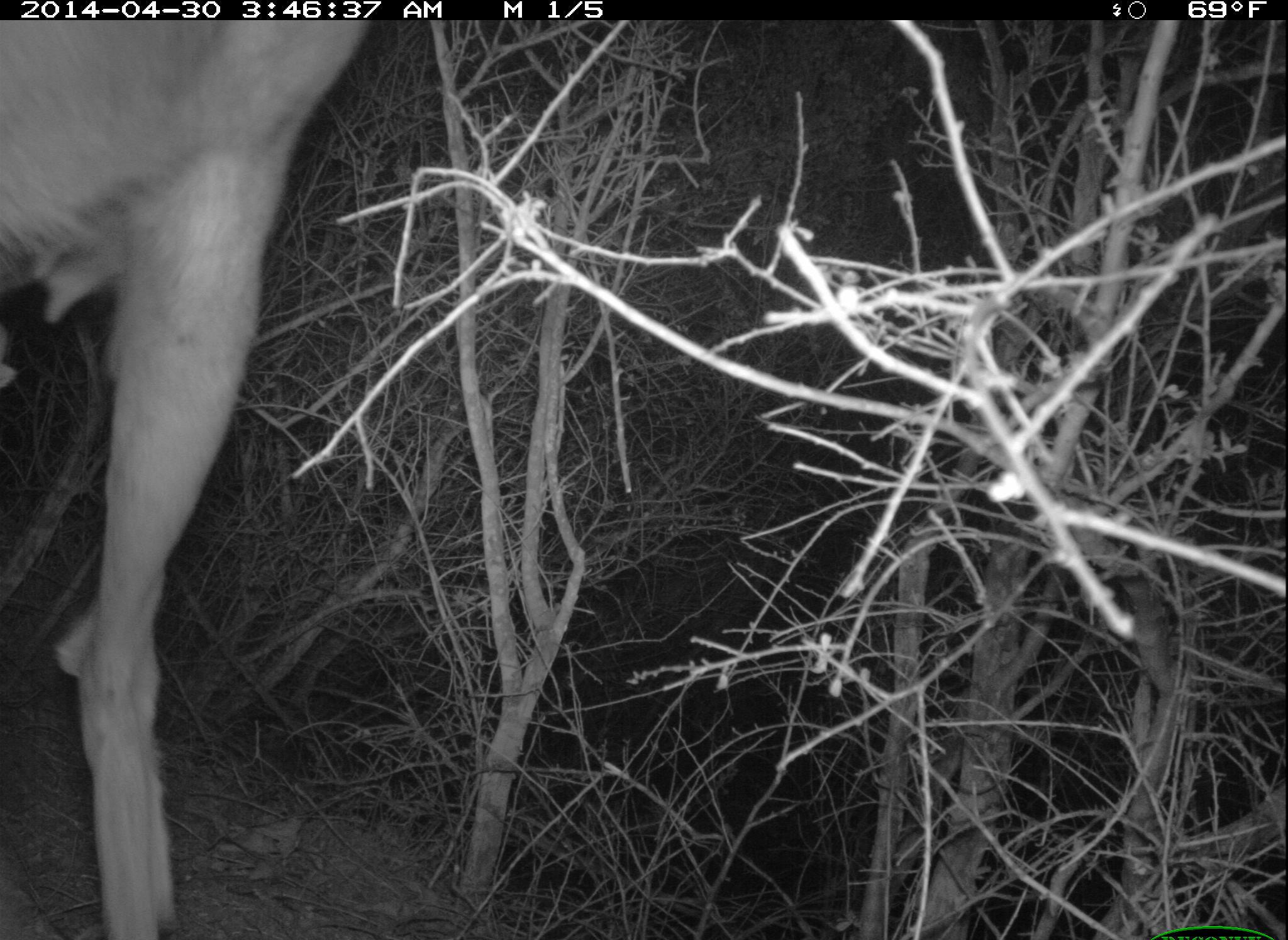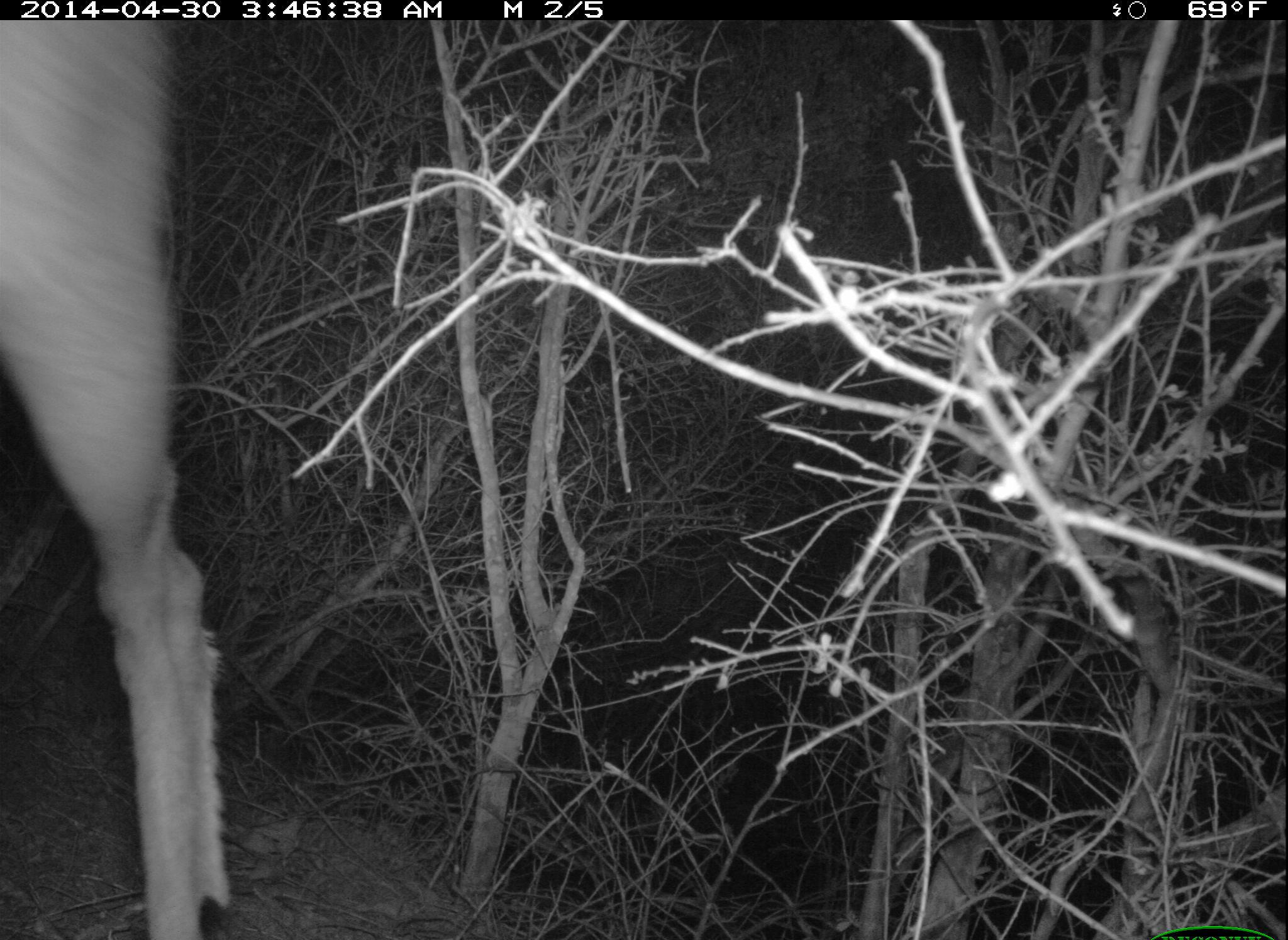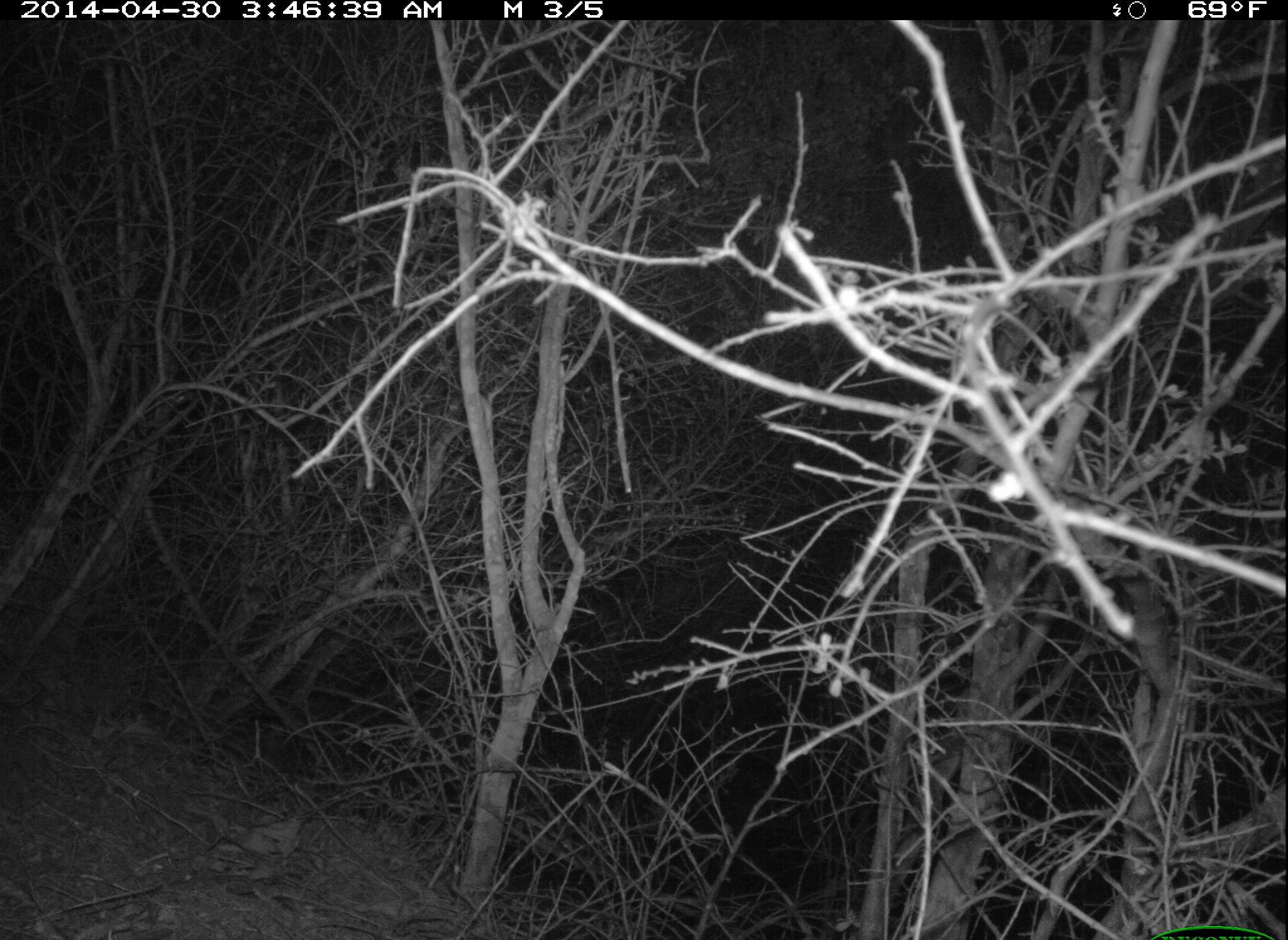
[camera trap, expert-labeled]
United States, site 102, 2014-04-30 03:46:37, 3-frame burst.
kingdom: Animalia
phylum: Chordata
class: Mammalia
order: Artiodactyla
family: Cervidae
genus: Odocoileus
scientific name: Odocoileus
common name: deer